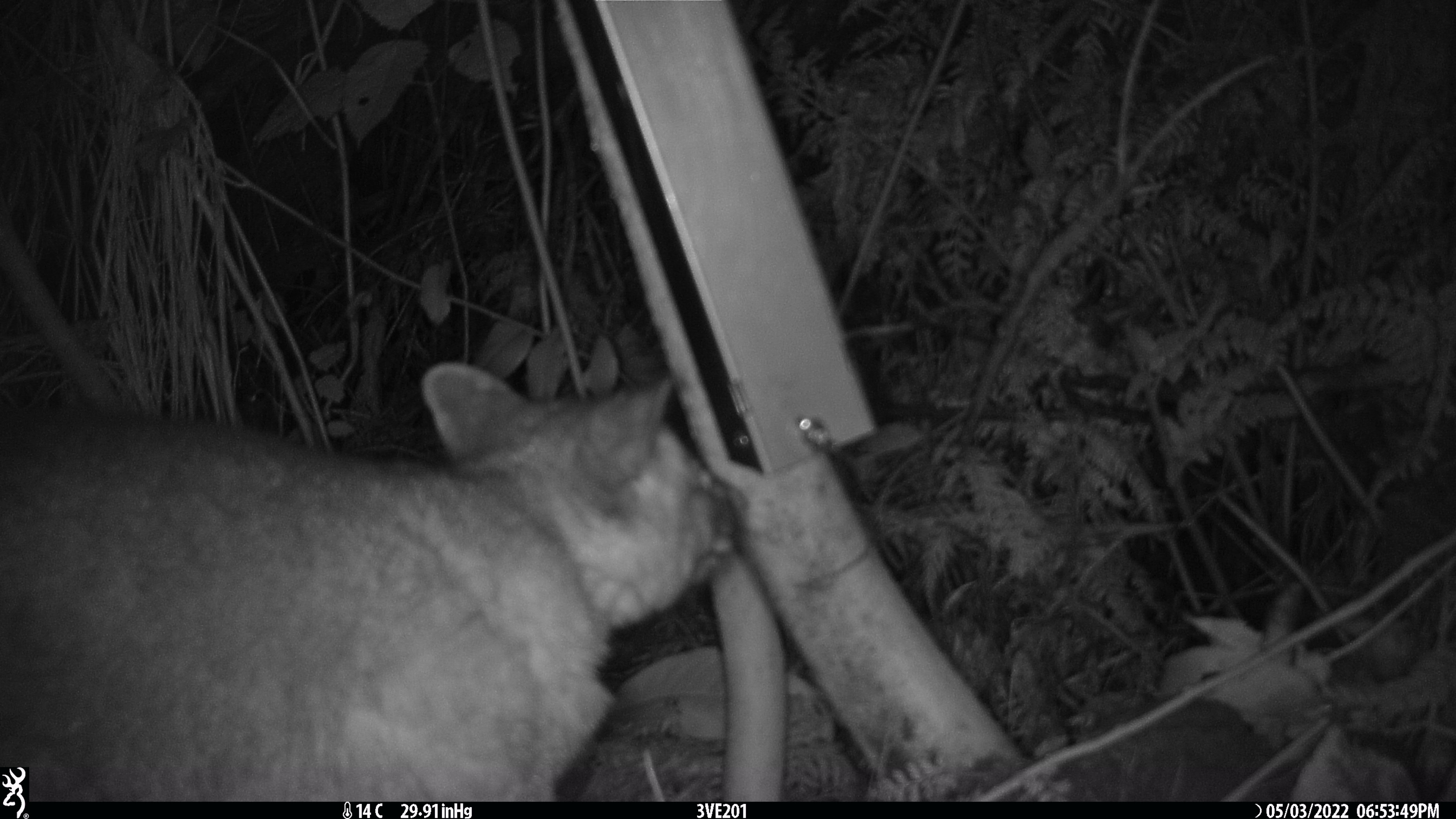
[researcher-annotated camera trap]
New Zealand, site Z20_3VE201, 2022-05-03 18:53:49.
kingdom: Animalia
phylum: Chordata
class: Mammalia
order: Diprotodontia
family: Phalangeridae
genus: Trichosurus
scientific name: Trichosurus vulpecula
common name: common brushtail possum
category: possum